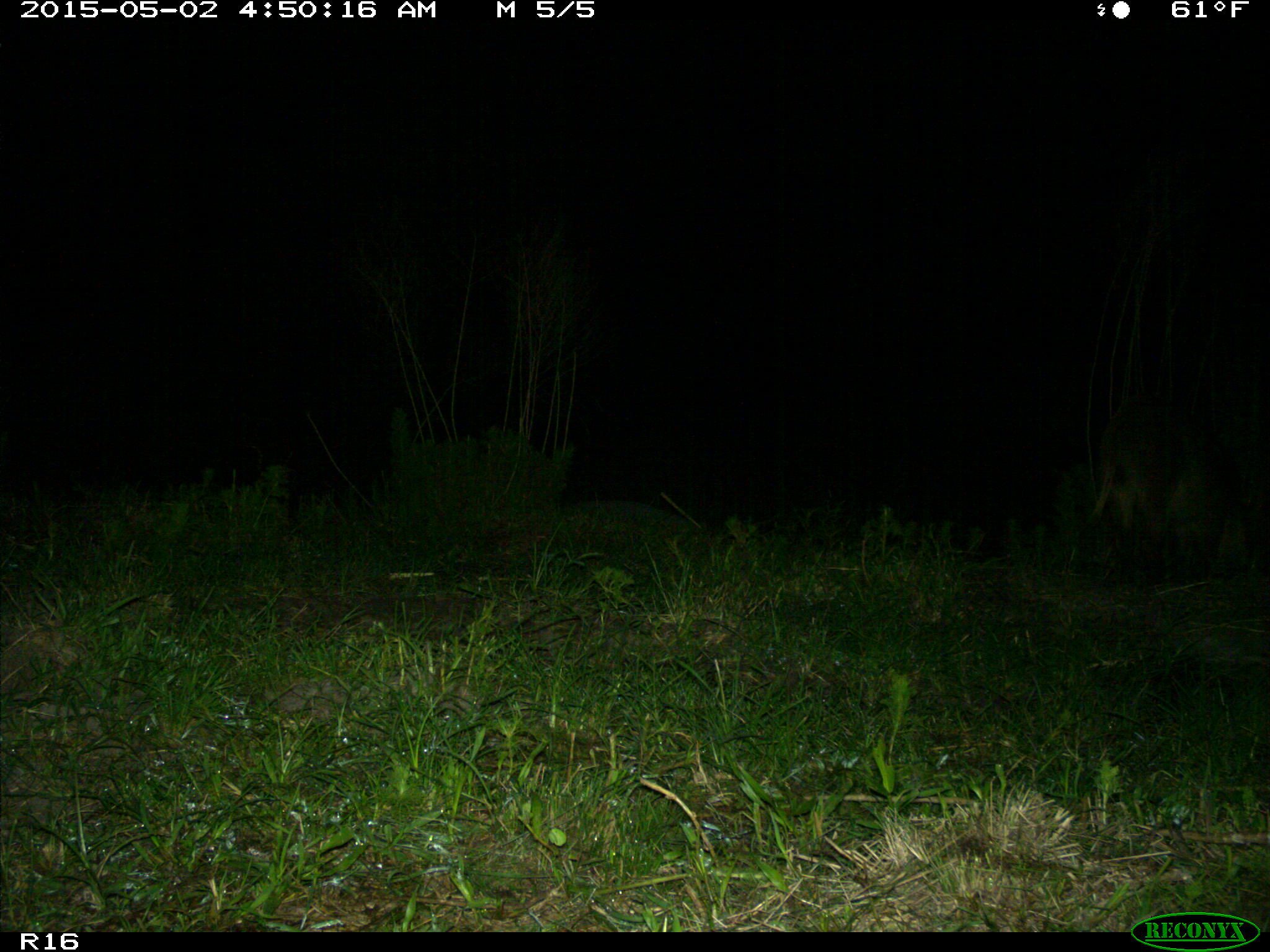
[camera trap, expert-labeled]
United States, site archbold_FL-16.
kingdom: Animalia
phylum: Chordata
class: Mammalia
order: Artiodactyla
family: Suidae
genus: Sus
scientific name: Sus scrofa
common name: wild boar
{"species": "Sus scrofa (wild boar)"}